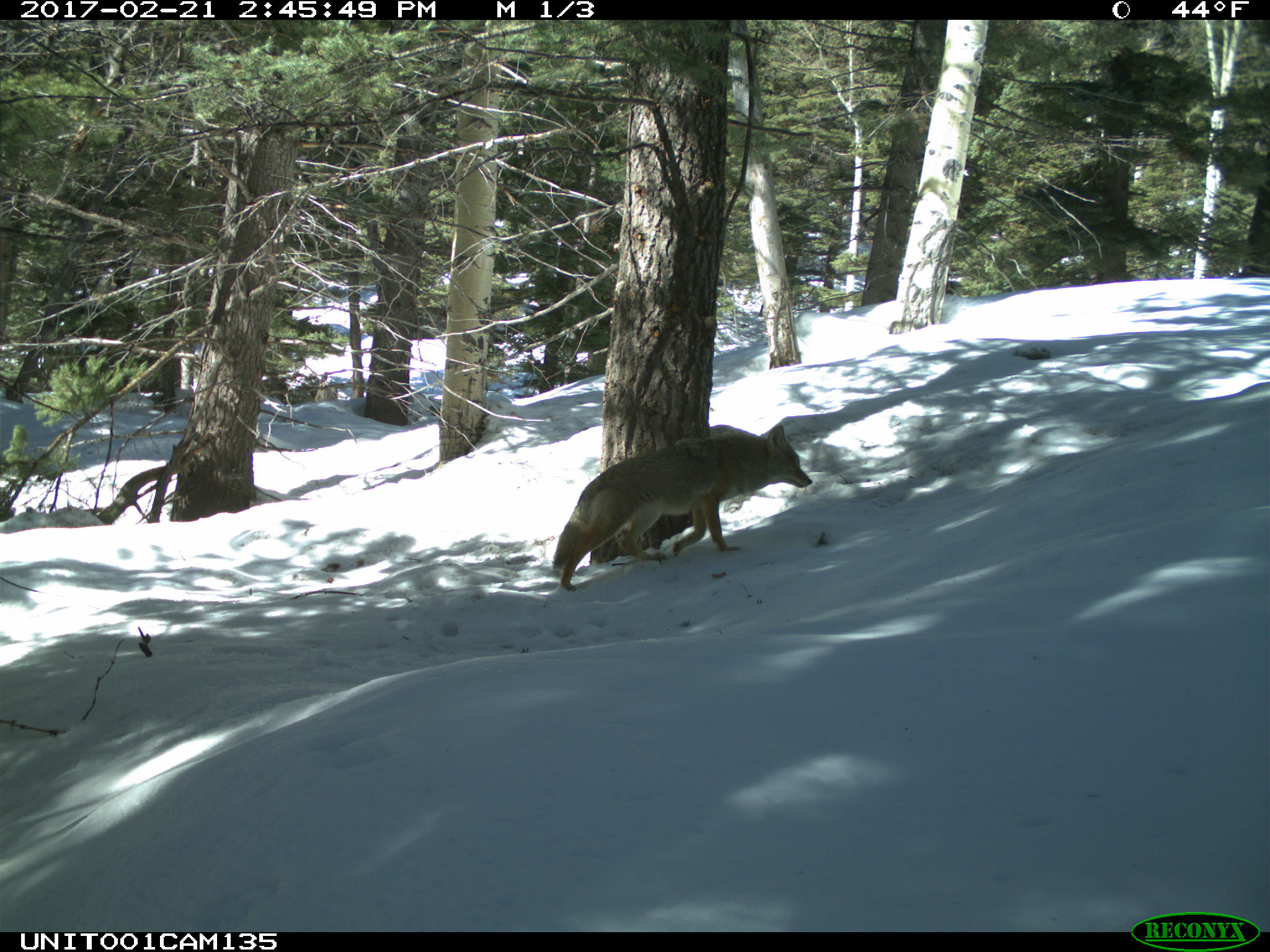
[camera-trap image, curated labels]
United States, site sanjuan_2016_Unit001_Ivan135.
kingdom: Animalia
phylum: Chordata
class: Mammalia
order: Carnivora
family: Canidae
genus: Canis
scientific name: Canis latrans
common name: coyote